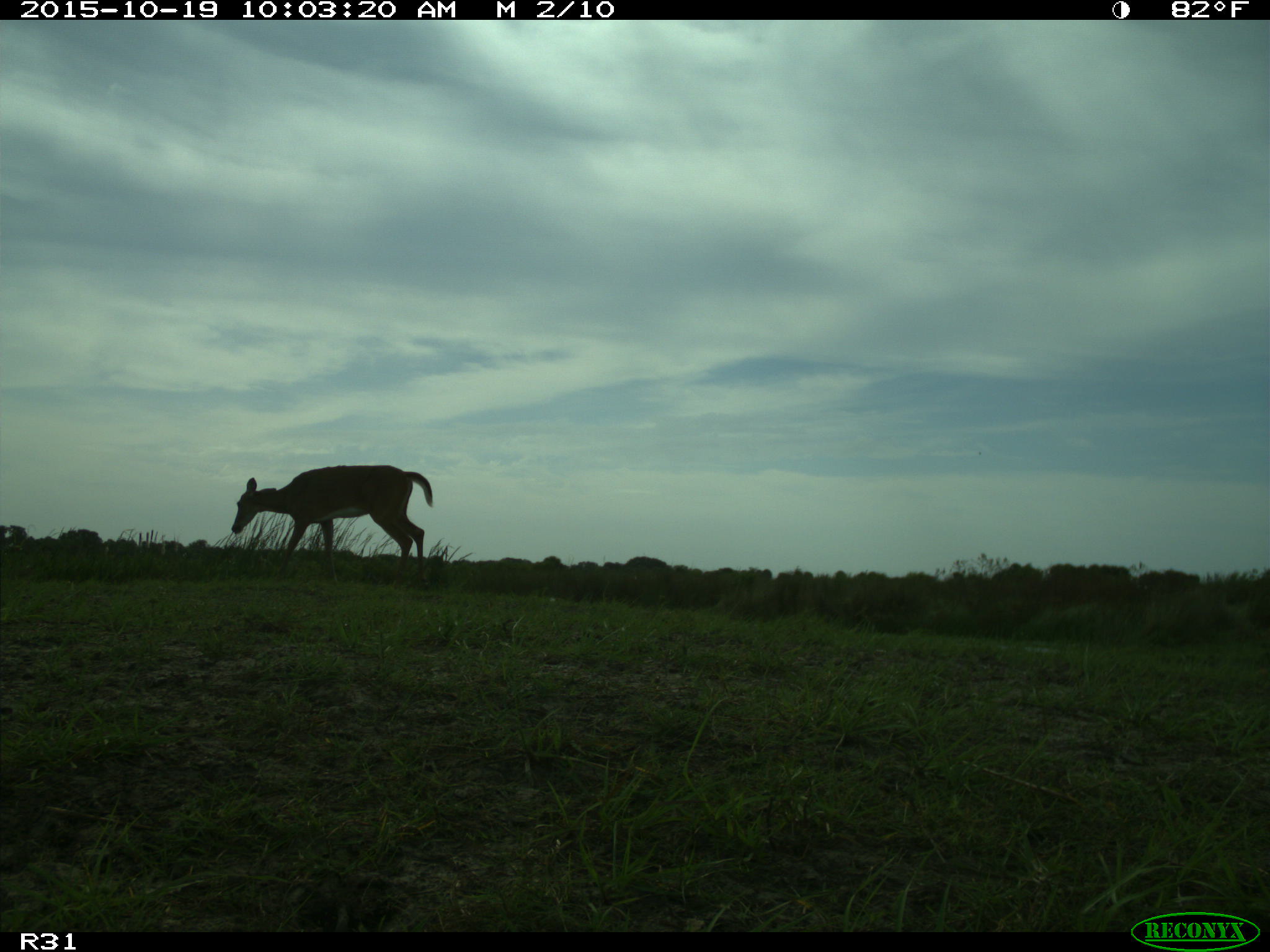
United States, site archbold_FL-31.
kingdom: Animalia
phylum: Chordata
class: Mammalia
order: Artiodactyla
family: Cervidae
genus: Odocoileus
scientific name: Odocoileus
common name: deer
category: unidentified deer